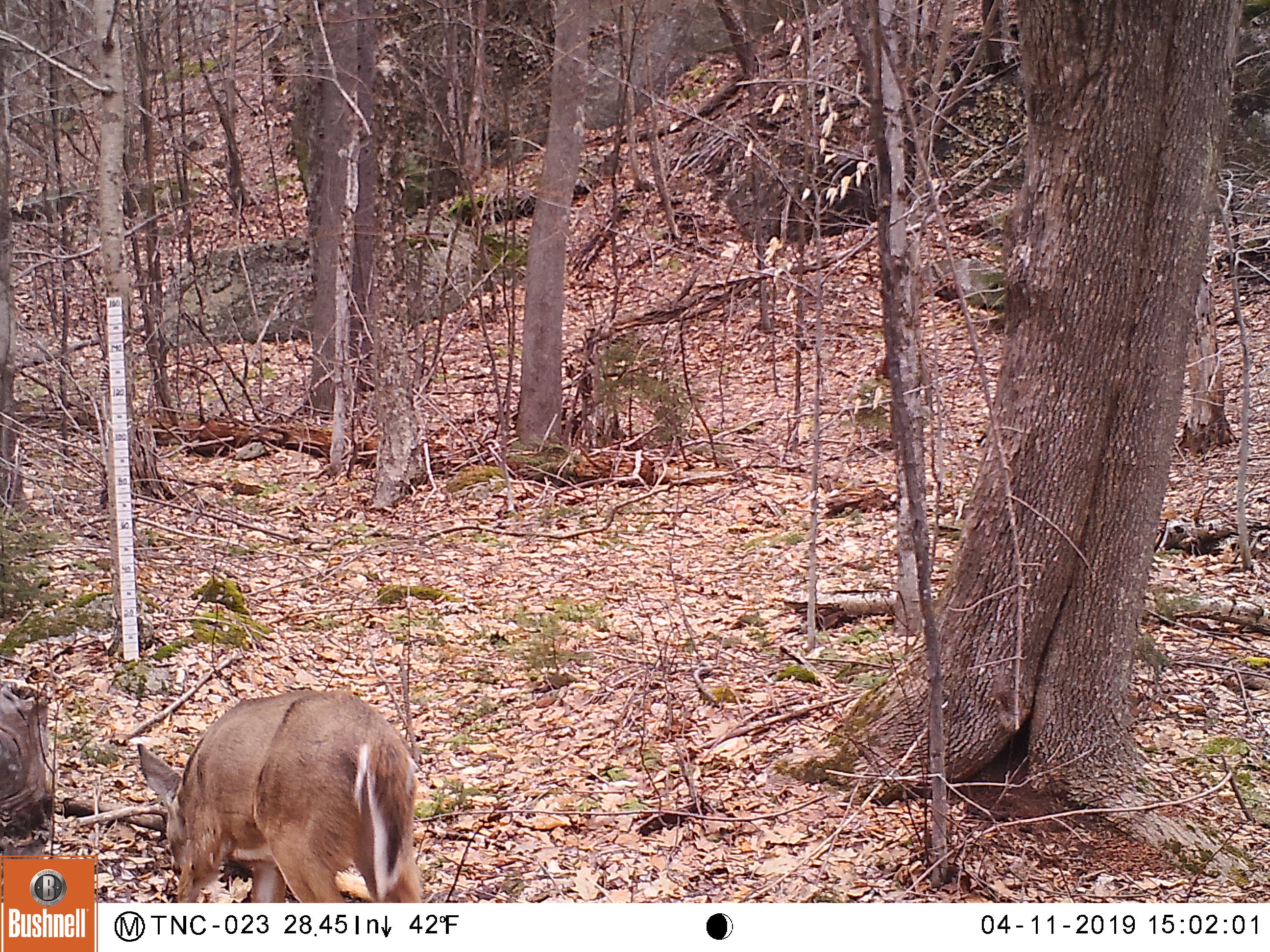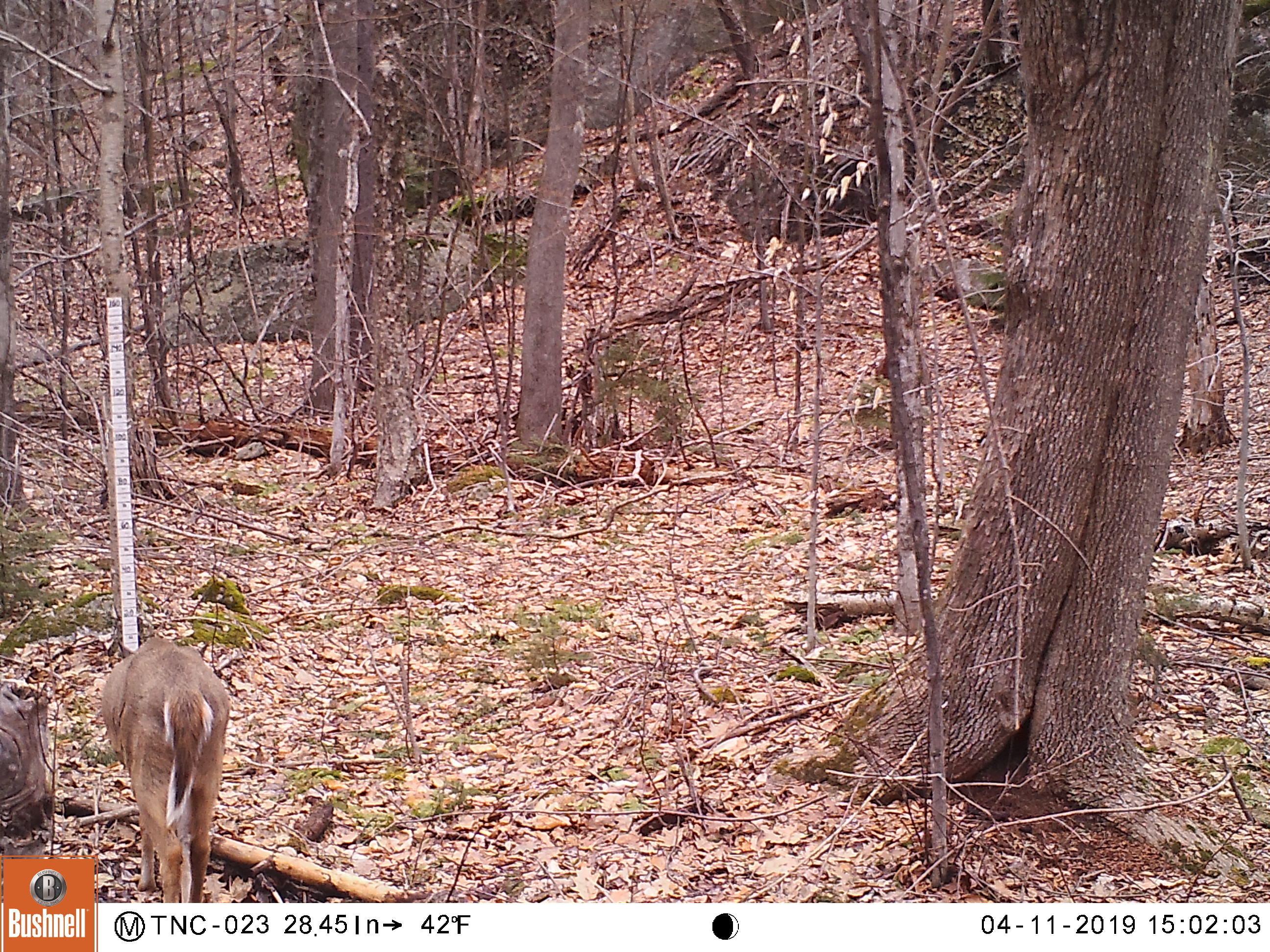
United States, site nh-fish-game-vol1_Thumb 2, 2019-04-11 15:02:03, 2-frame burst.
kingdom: Animalia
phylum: Chordata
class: Mammalia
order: Artiodactyla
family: Cervidae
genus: Odocoileus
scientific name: Odocoileus virginianus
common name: white-tailed deer